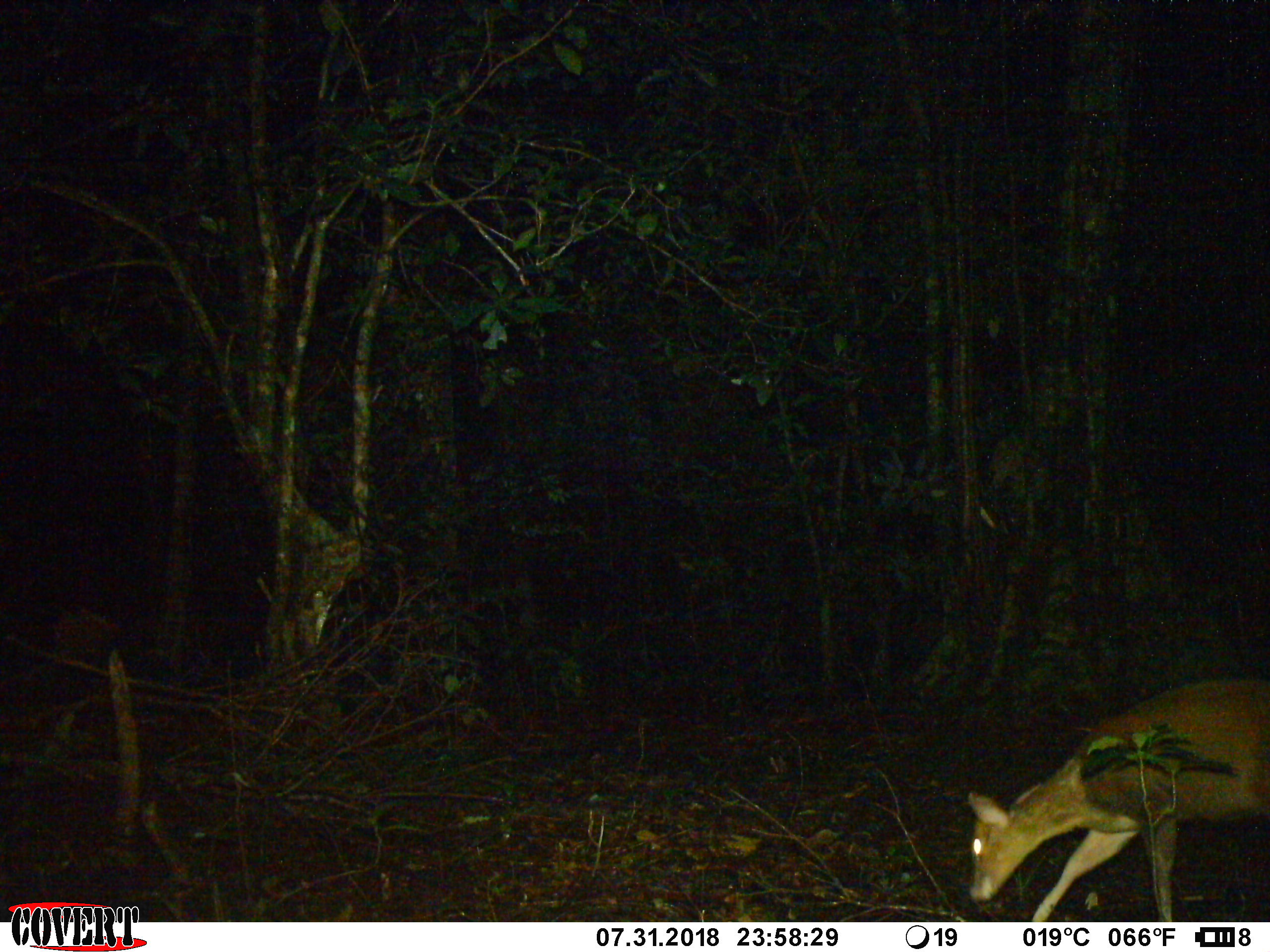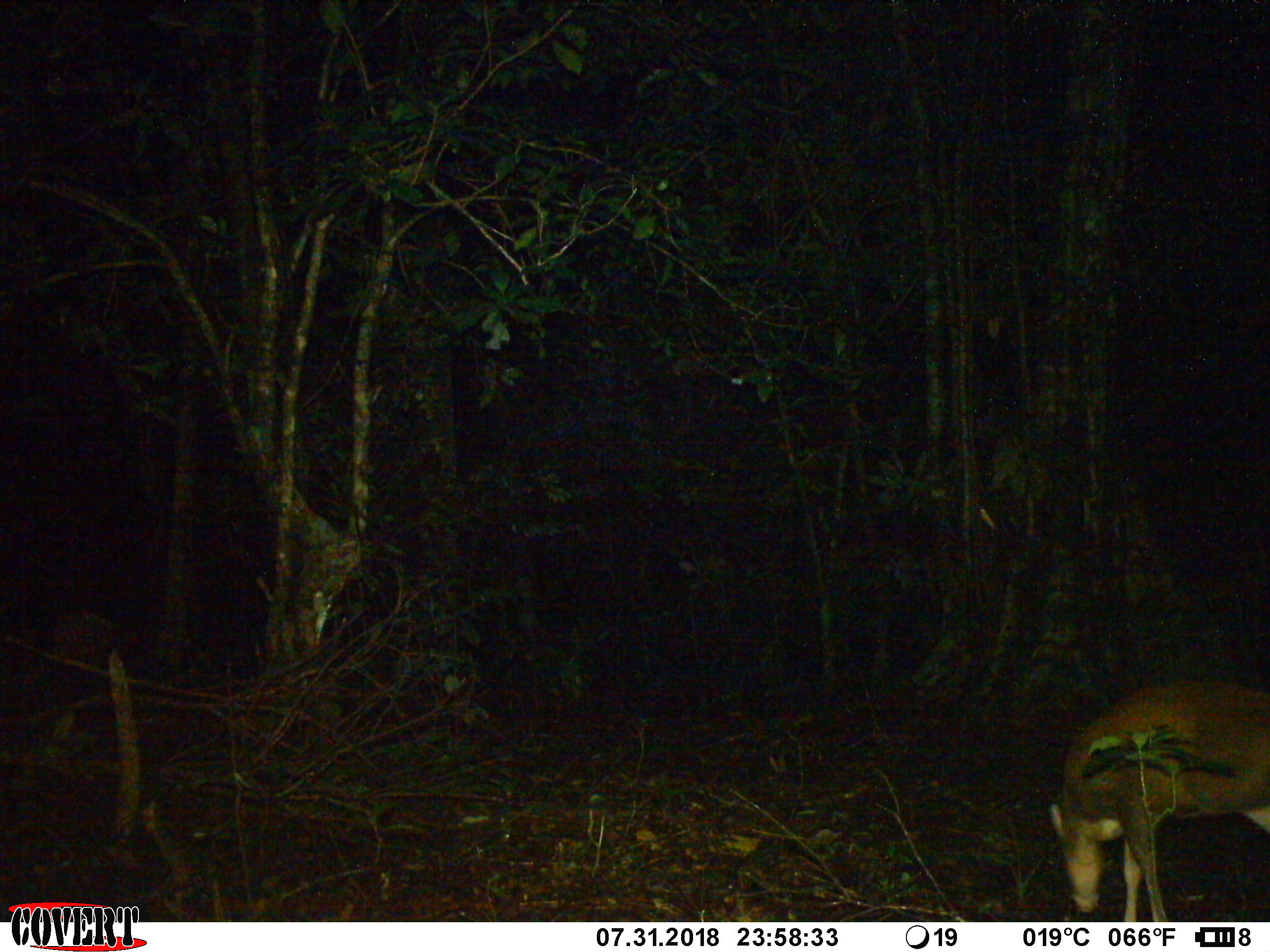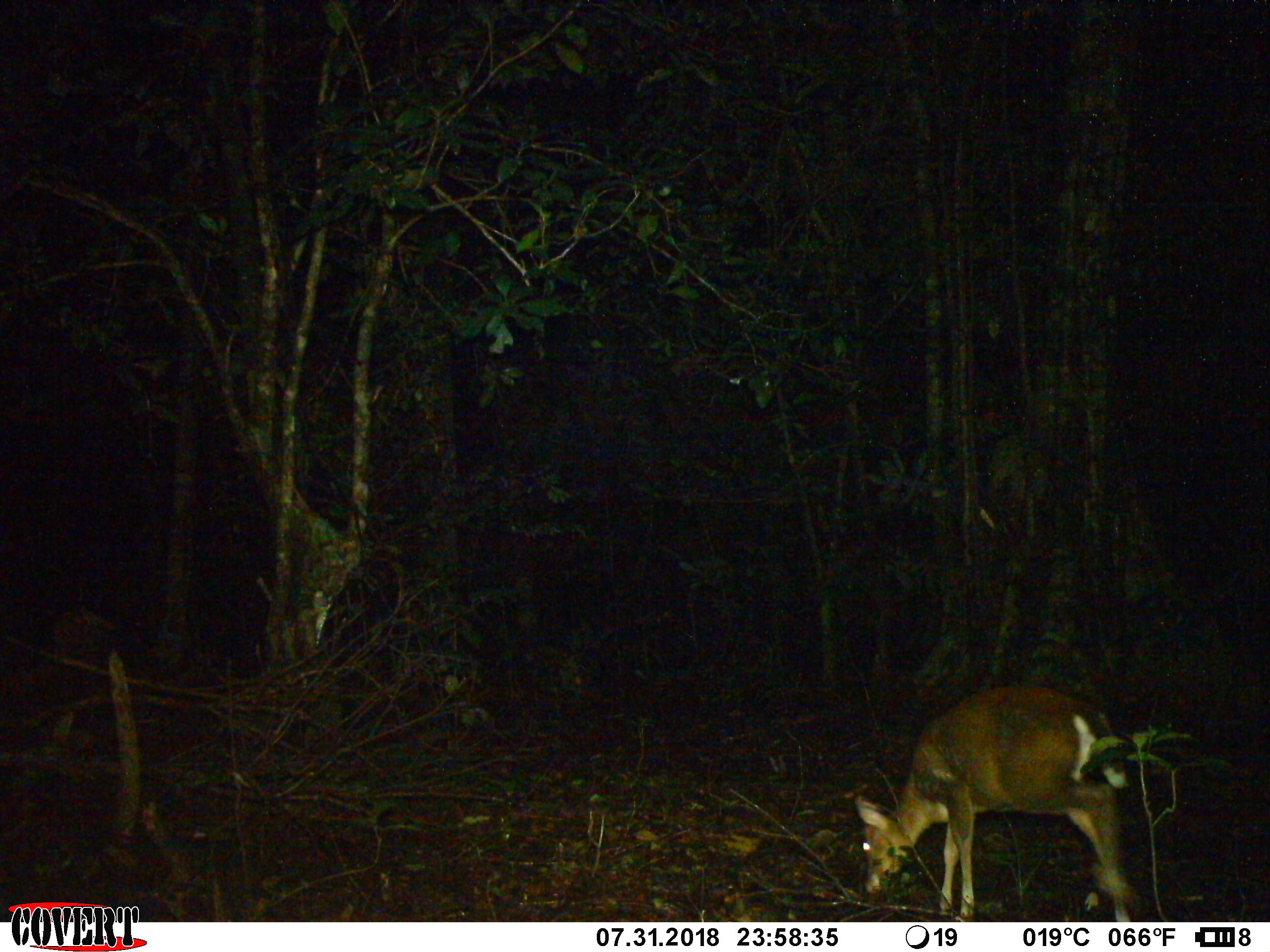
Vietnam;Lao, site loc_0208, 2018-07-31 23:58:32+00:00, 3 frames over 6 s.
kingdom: Animalia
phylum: Chordata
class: Mammalia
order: Artiodactyla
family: Cervidae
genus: Muntiacus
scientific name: Muntiacus rooseveltorum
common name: roosevelt's muntjac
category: roosevelts muntjac group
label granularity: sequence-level